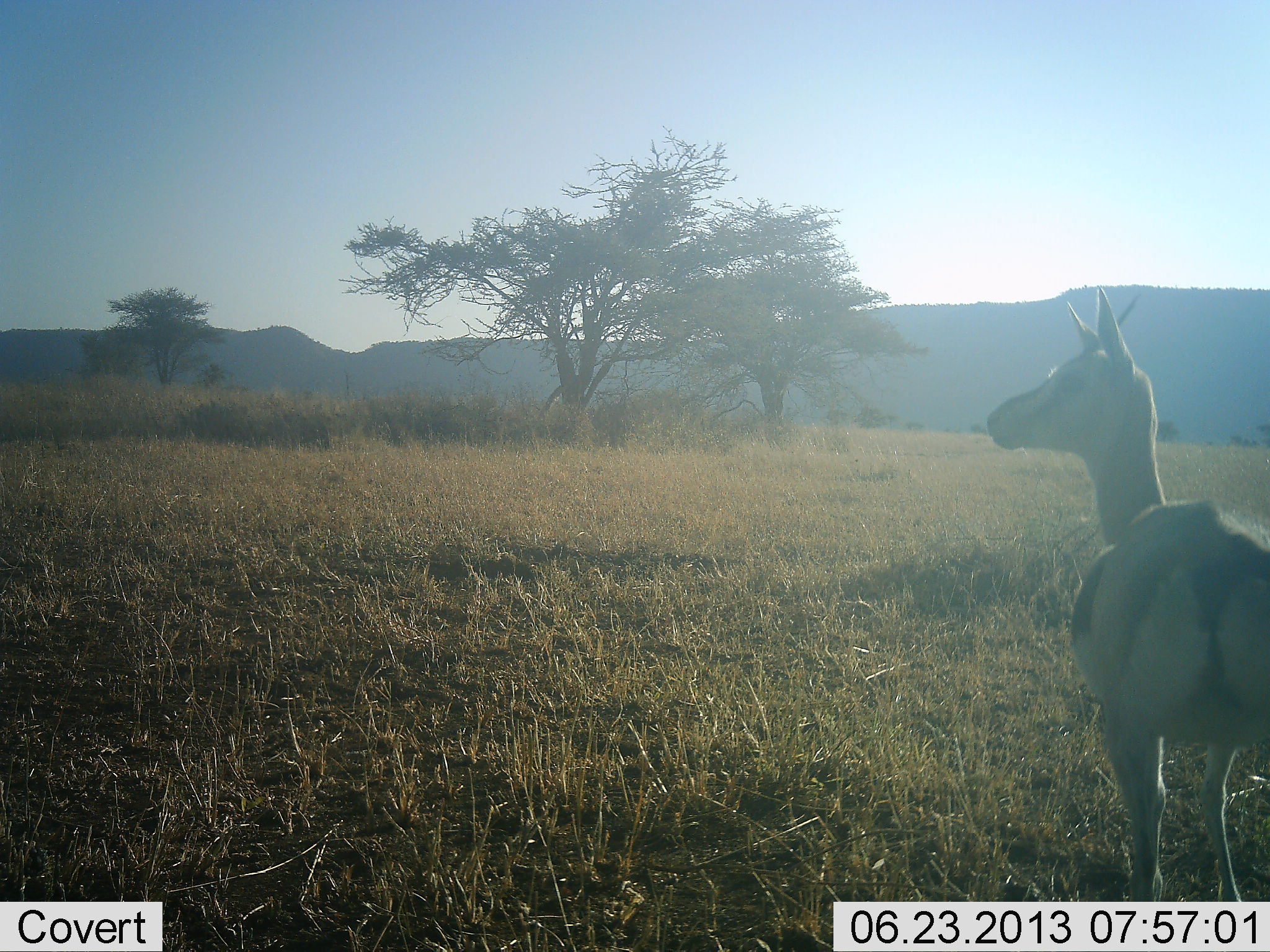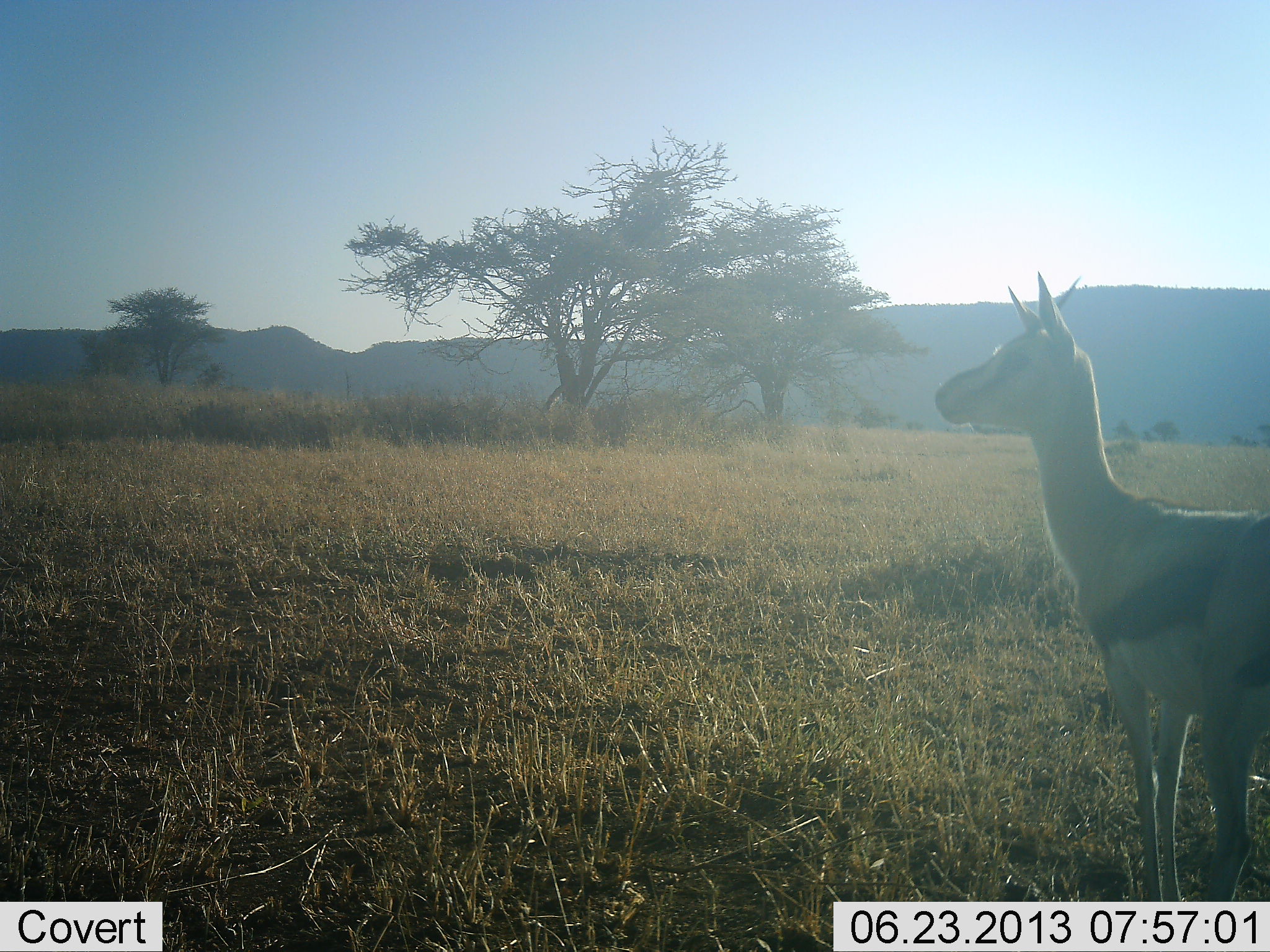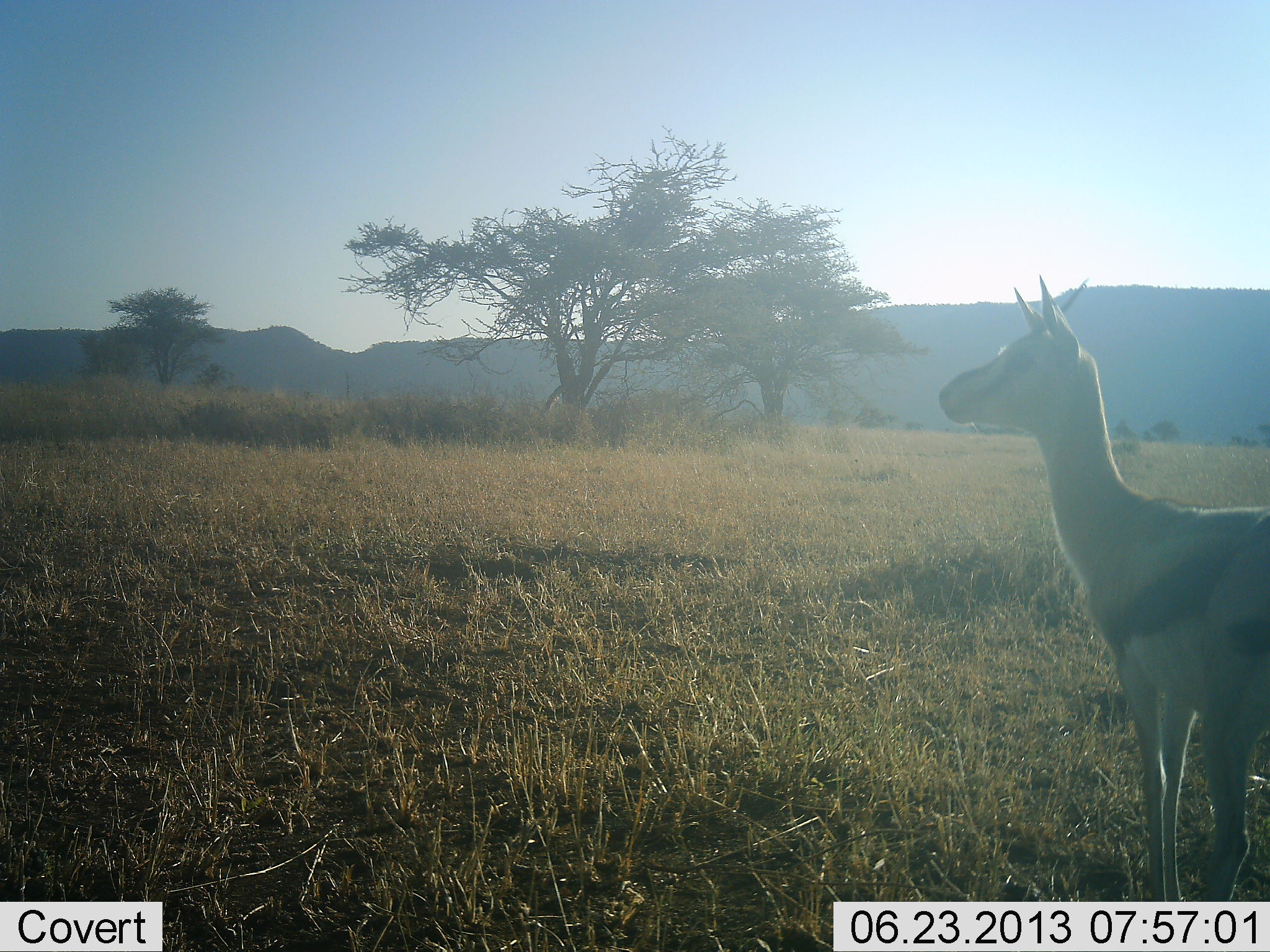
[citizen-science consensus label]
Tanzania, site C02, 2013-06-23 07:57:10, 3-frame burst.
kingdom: Animalia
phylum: Chordata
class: Mammalia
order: Artiodactyla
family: Bovidae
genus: Eudorcas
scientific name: Eudorcas thomsonii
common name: thomson's gazelle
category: gazellethomsons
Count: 1.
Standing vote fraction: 90%.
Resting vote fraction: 0%.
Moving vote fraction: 10%.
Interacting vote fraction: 0%.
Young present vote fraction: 0%.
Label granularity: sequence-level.